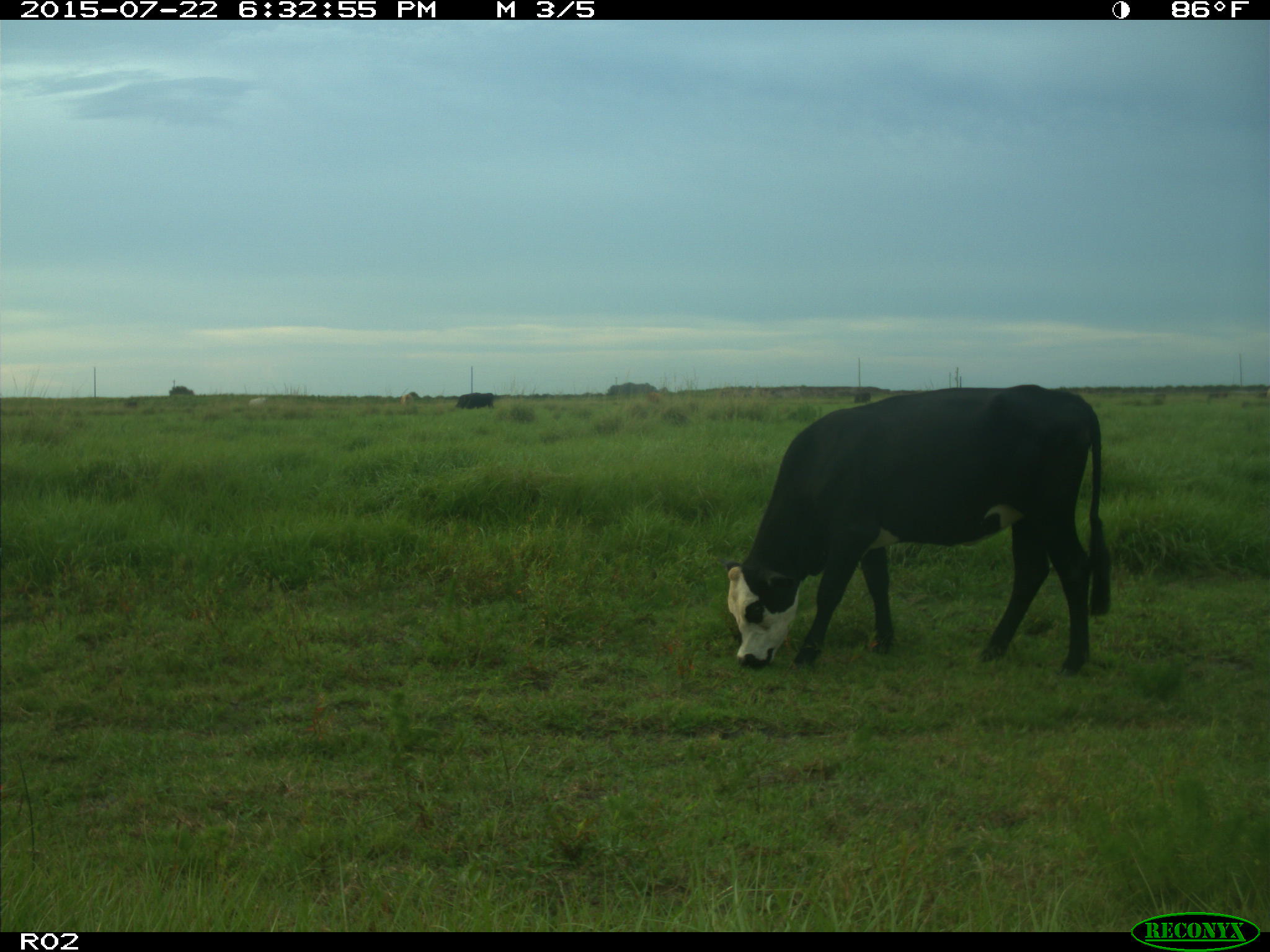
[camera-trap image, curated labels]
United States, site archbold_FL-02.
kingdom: Animalia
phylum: Chordata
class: Mammalia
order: Artiodactyla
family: Bovidae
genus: Bos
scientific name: Bos taurus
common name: domestic cow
Bos taurus (domestic cow).